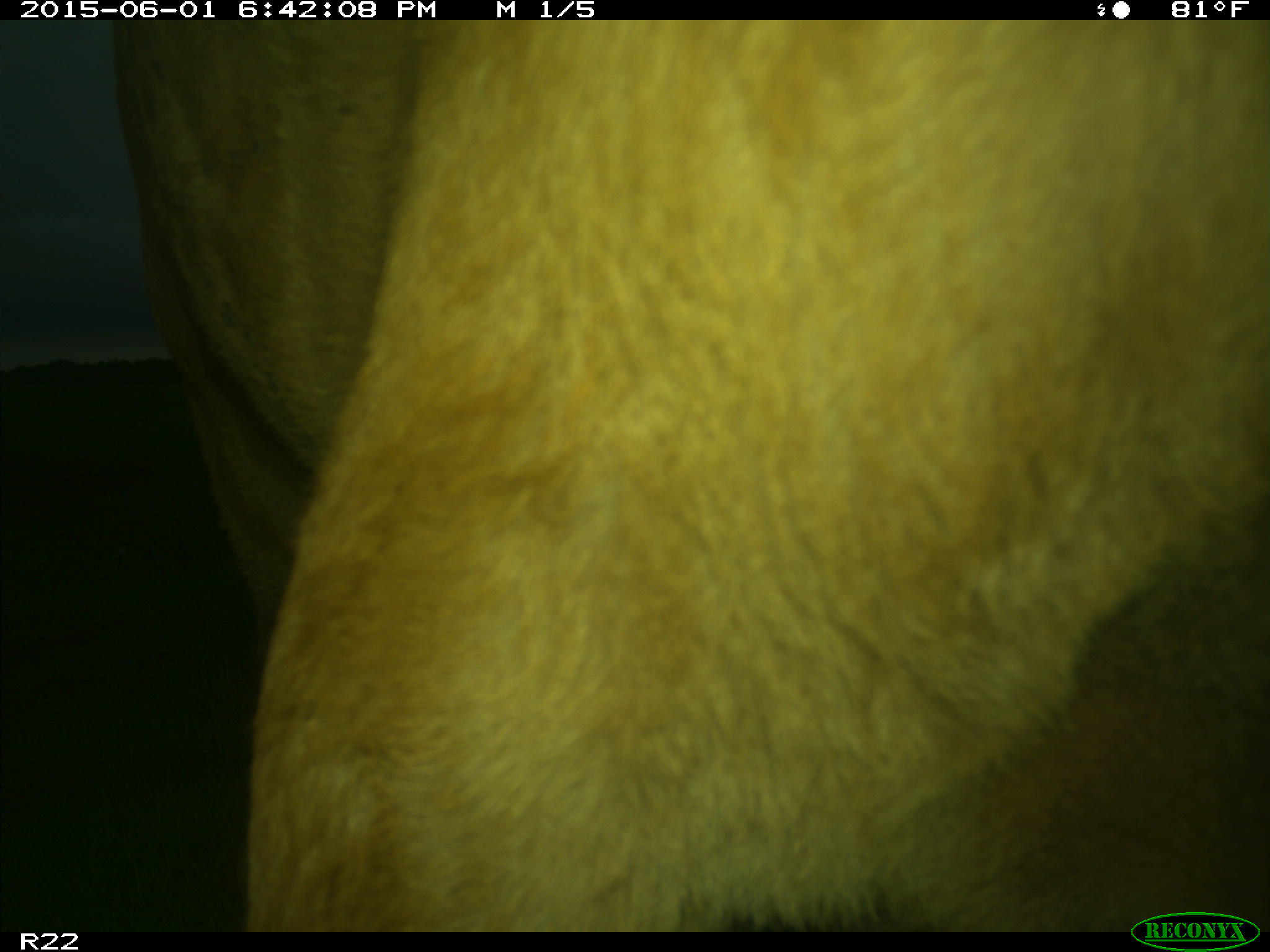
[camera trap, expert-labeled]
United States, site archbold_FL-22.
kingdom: Animalia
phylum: Chordata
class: Mammalia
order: Artiodactyla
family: Bovidae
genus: Bos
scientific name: Bos taurus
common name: domestic cow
Bos taurus (domestic cow).